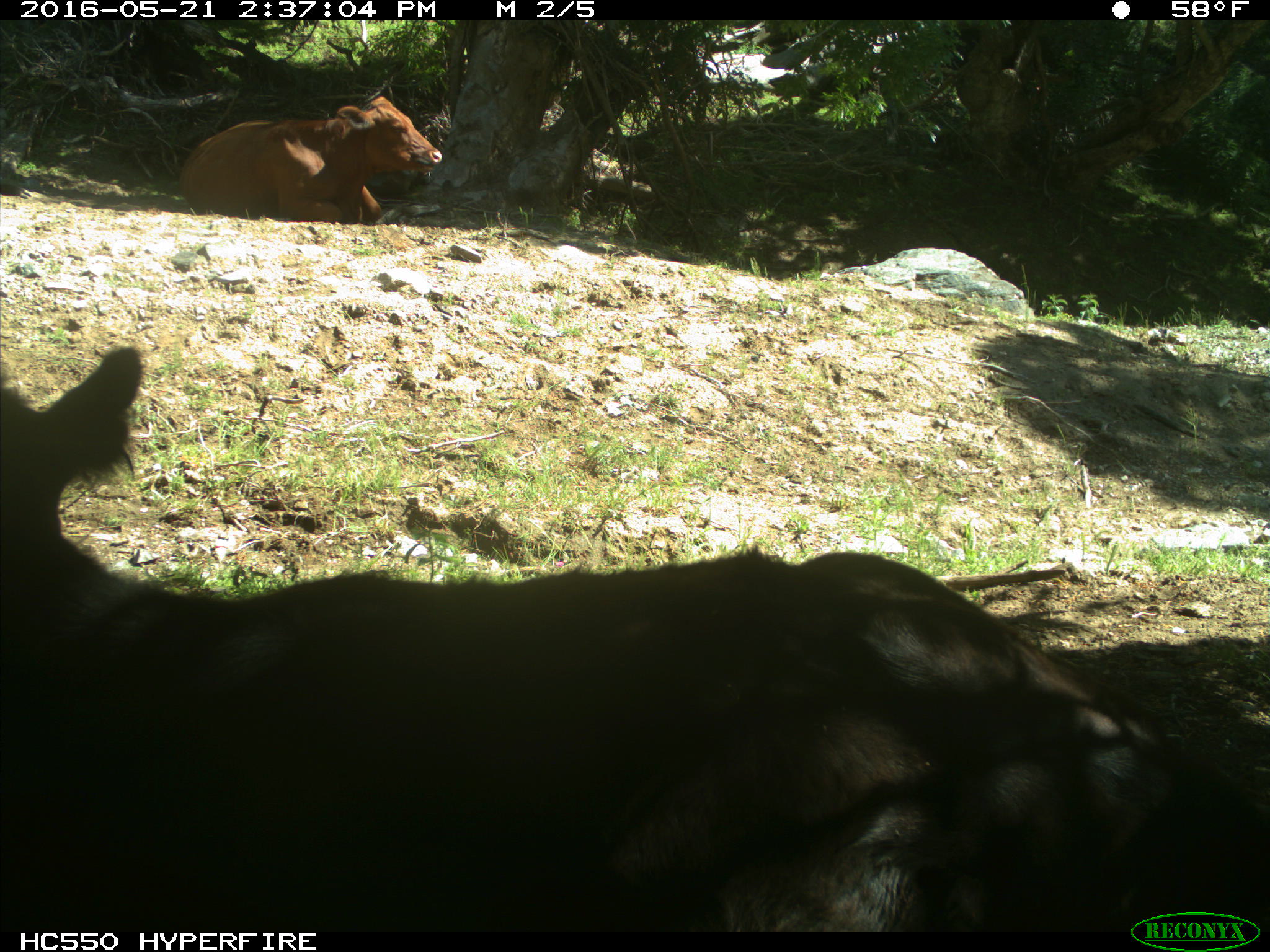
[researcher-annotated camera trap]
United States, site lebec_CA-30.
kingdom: Animalia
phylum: Chordata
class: Mammalia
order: Artiodactyla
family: Bovidae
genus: Bos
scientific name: Bos taurus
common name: domestic cow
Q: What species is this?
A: Bos taurus (domestic cow).